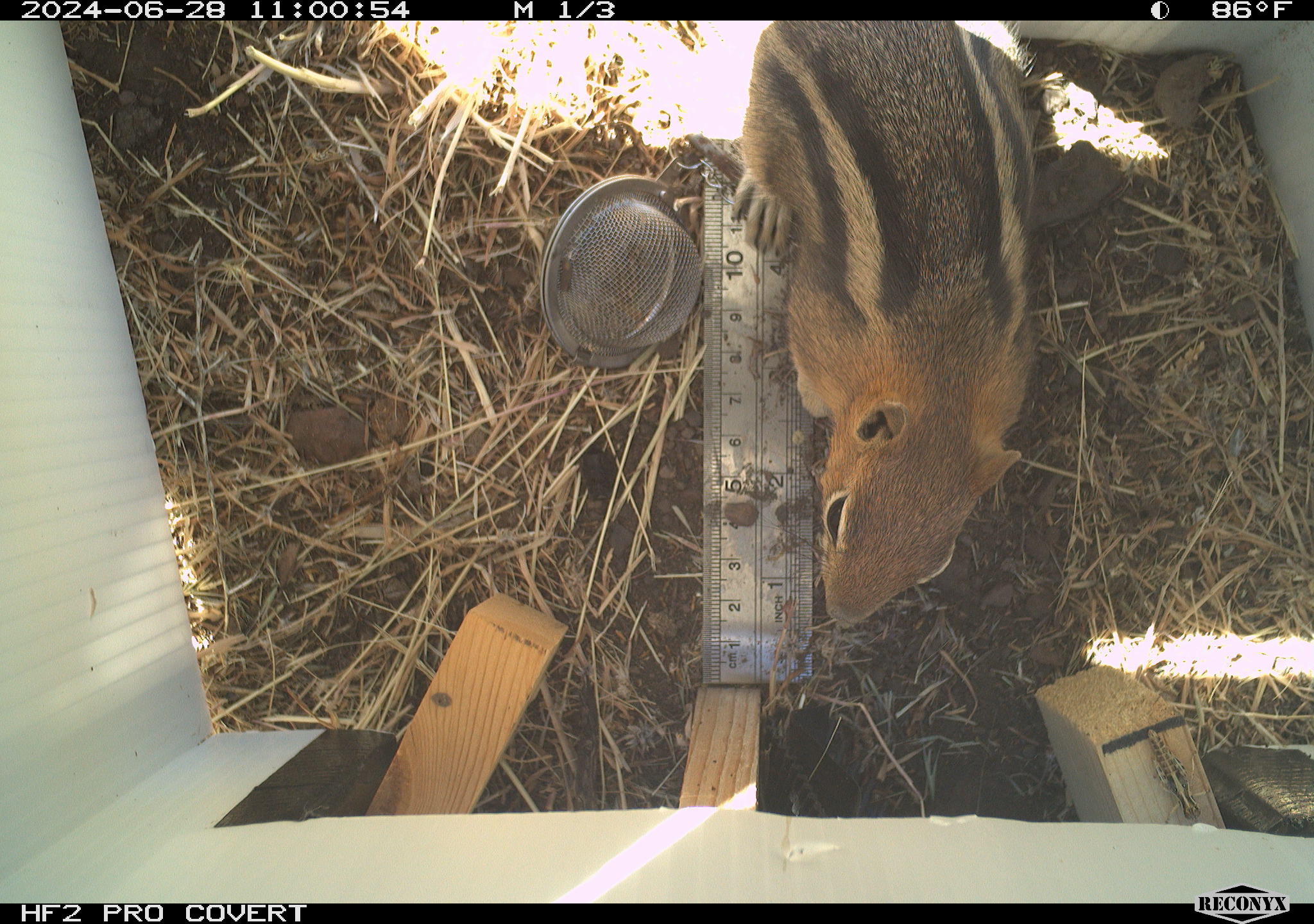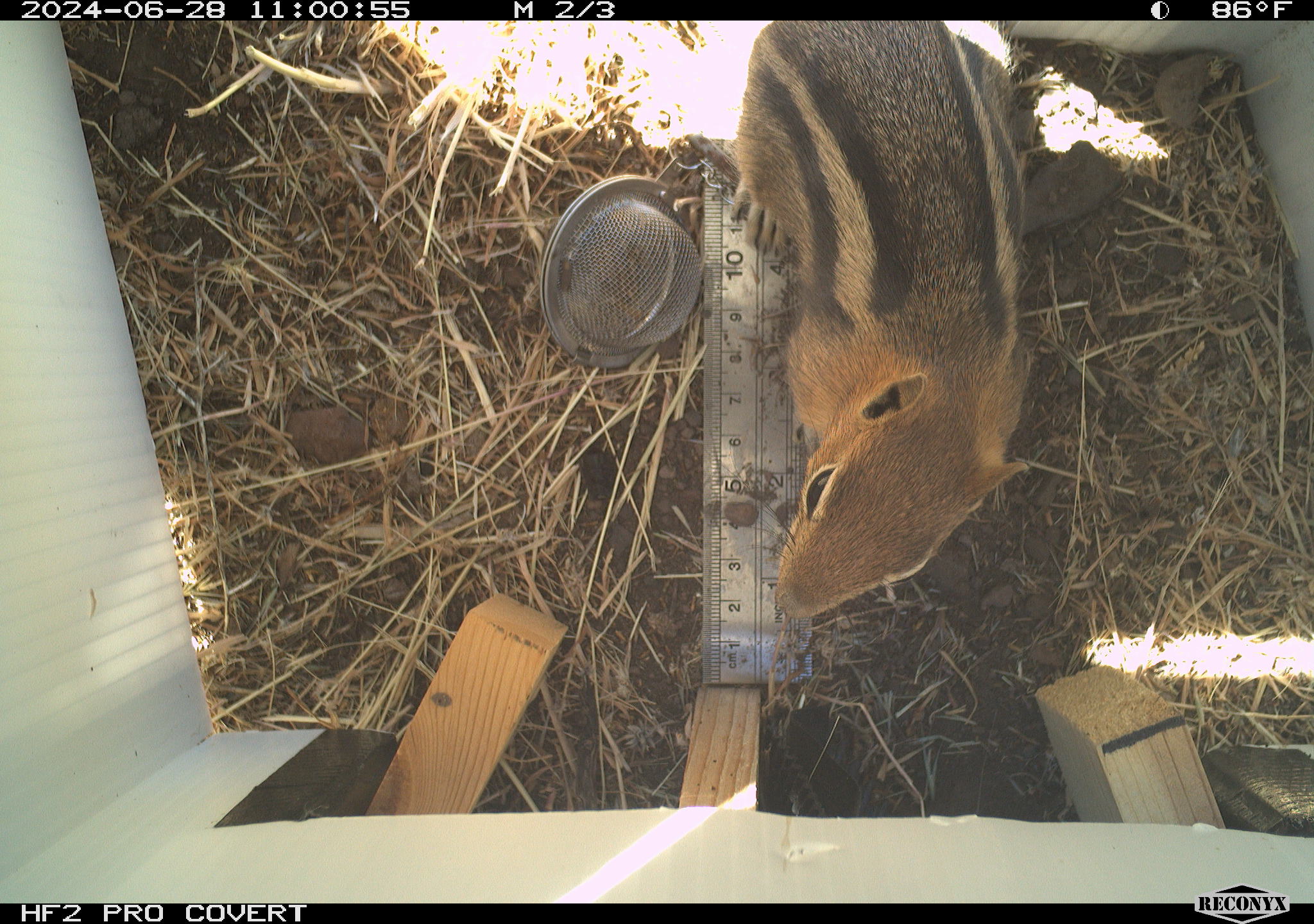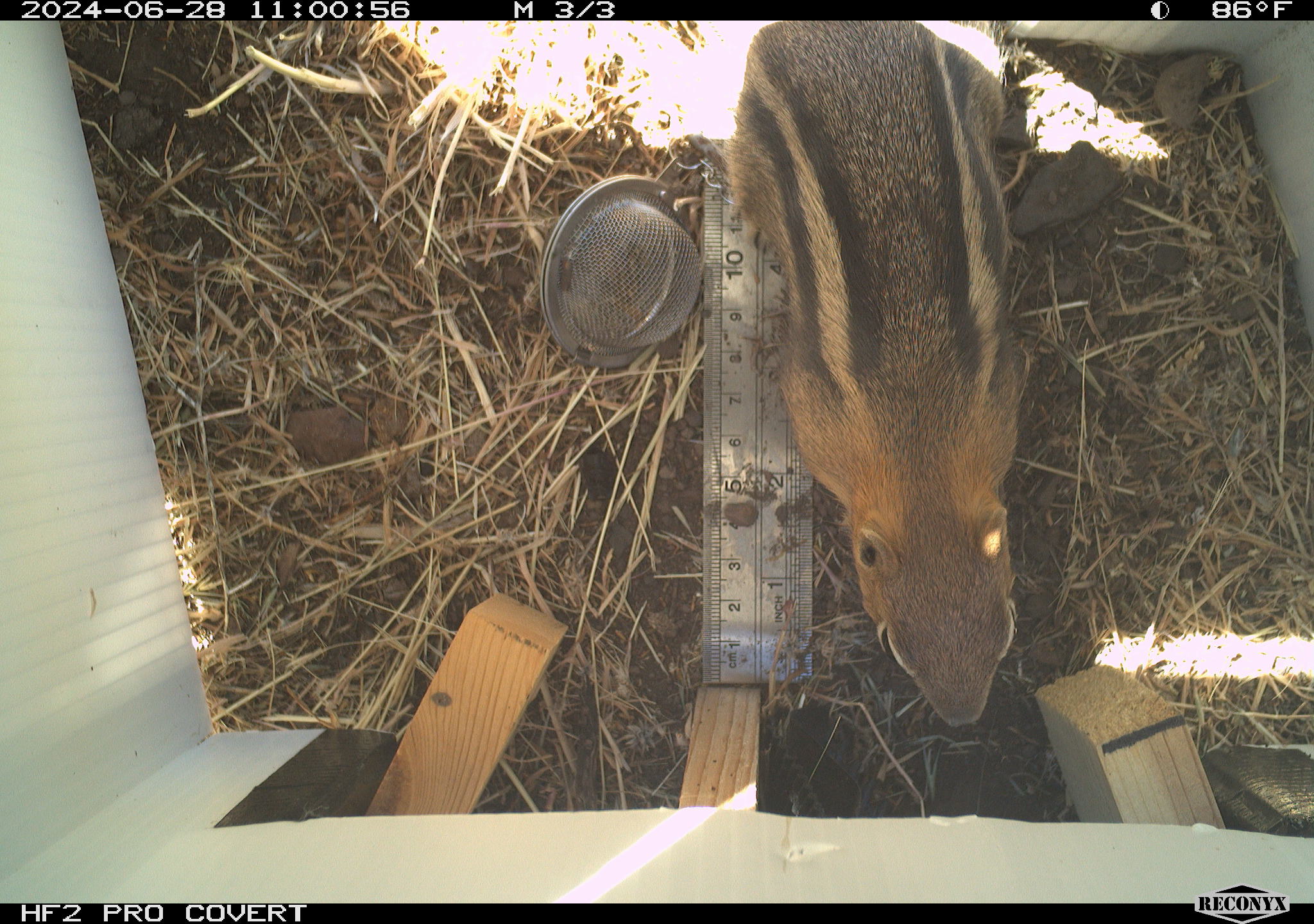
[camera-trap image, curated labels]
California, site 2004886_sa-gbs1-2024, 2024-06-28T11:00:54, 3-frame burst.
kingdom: Animalia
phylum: Chordata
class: Mammalia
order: Rodentia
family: Sciuridae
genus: Callospermophilus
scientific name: Callospermophilus lateralis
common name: golden mantled ground squirrel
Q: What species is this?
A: Golden mantled ground squirrel (Callospermophilus lateralis).